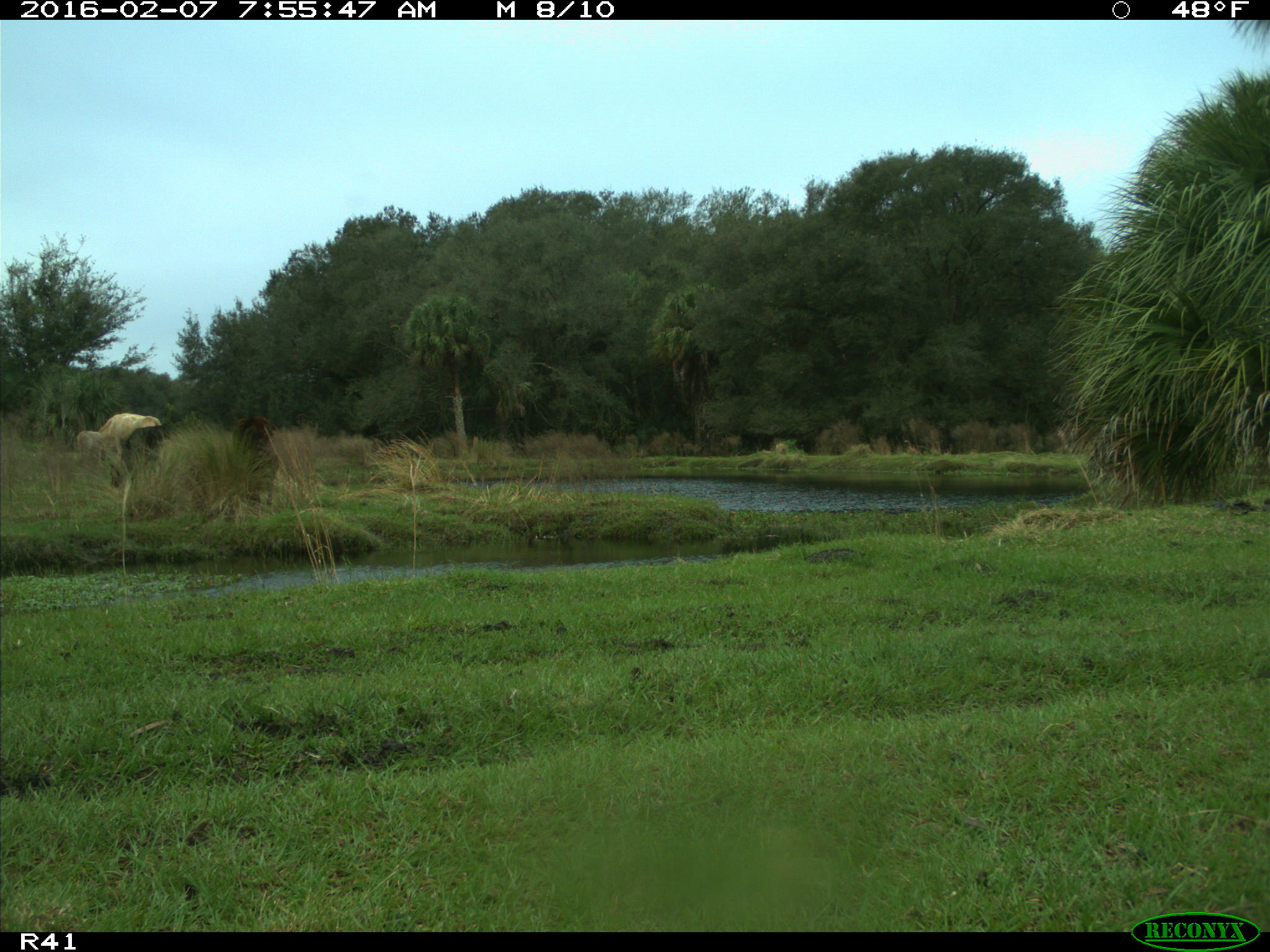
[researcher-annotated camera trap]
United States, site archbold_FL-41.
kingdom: Animalia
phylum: Chordata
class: Mammalia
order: Artiodactyla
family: Bovidae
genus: Bos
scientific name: Bos taurus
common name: domestic cow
Bos taurus (domestic cow).